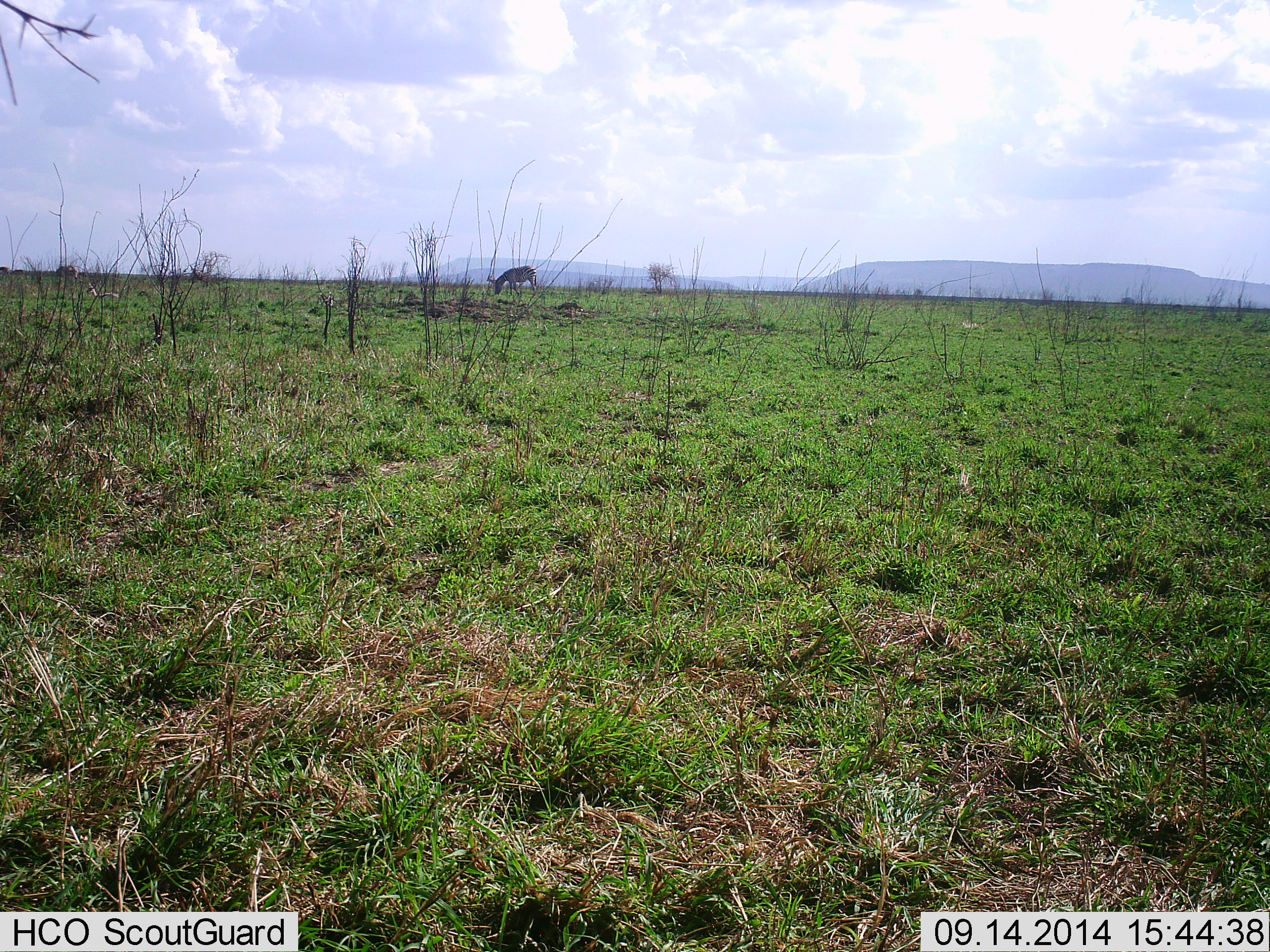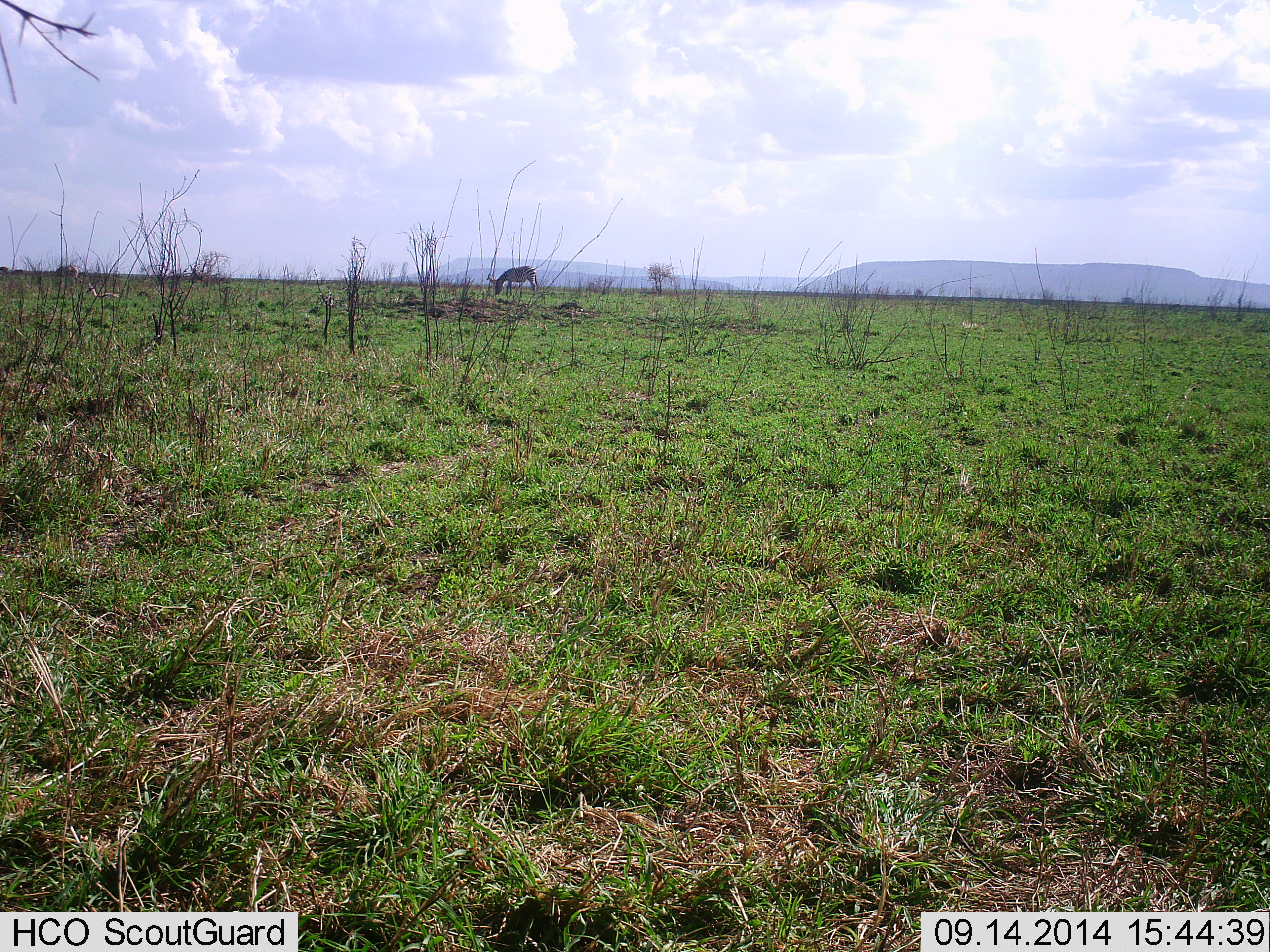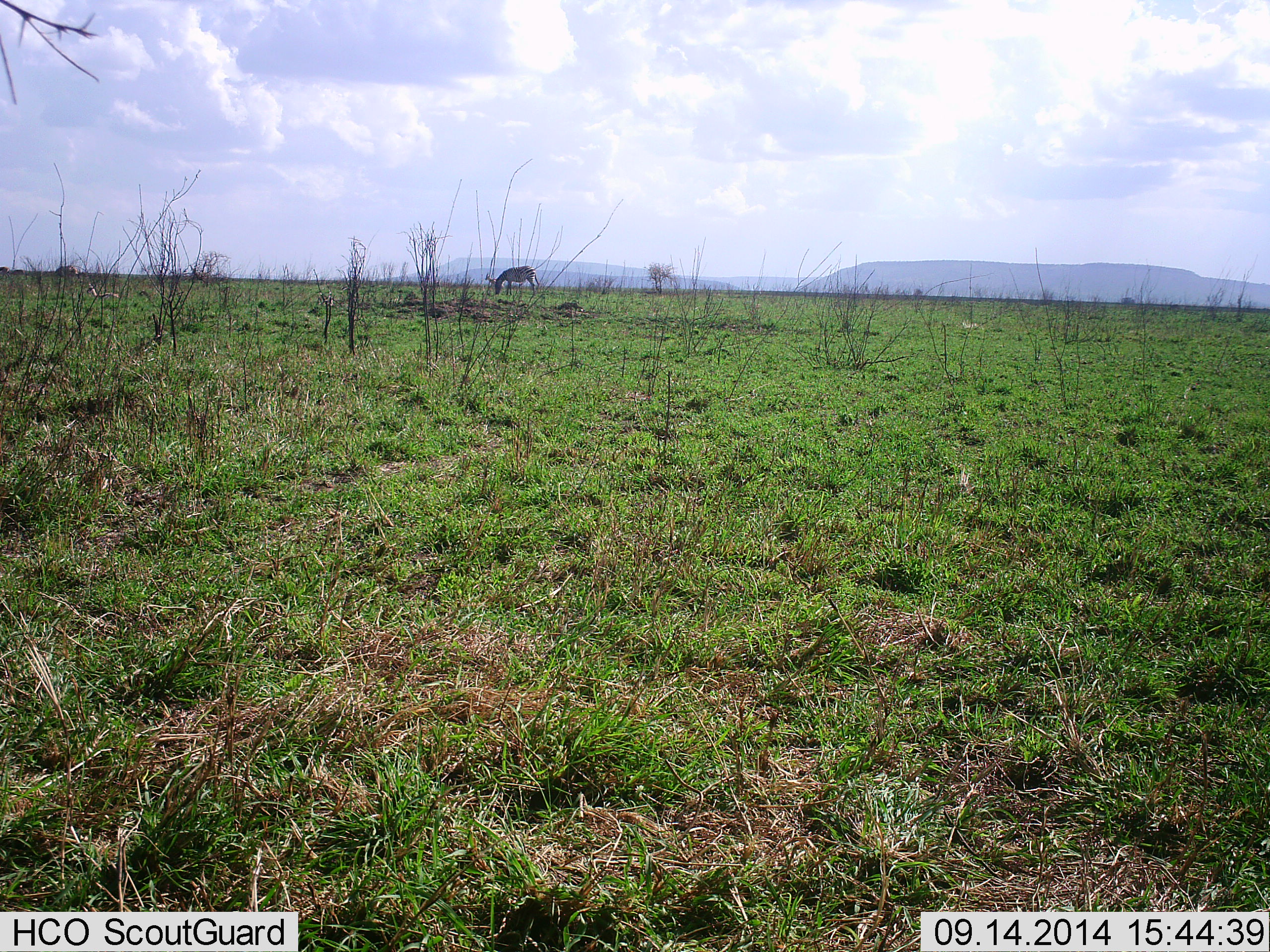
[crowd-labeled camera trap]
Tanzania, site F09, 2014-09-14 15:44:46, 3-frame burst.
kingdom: Animalia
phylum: Chordata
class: Mammalia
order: Perissodactyla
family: Equidae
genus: Equus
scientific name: Equus quagga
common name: plains zebra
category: zebra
Zebra (plains zebra) (Equus quagga), count 1. Behavior (volunteer vote fractions): standing 17%, resting 0%, moving 0%, interacting 0%. Young present (vote fraction): 0%. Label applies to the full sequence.